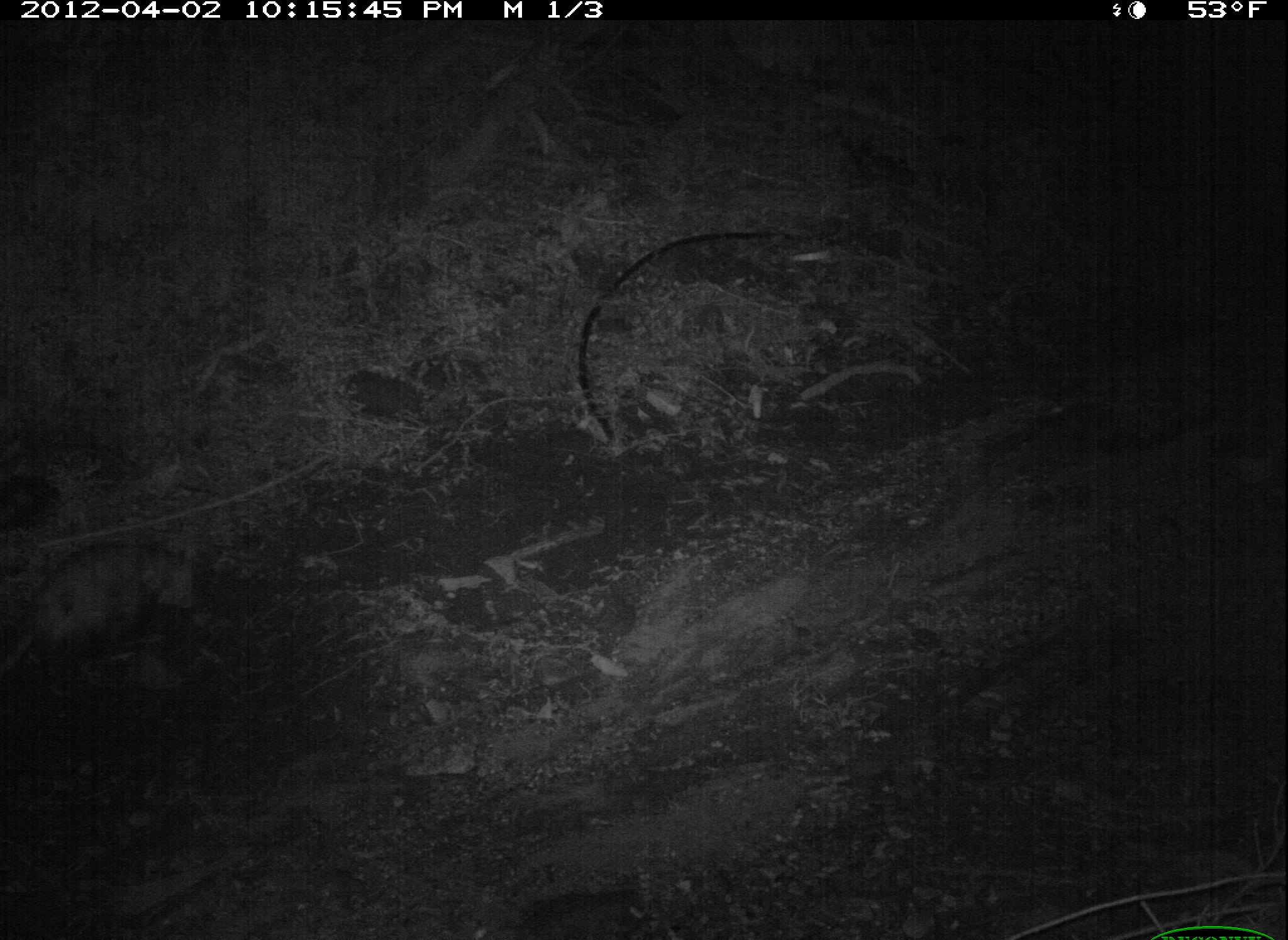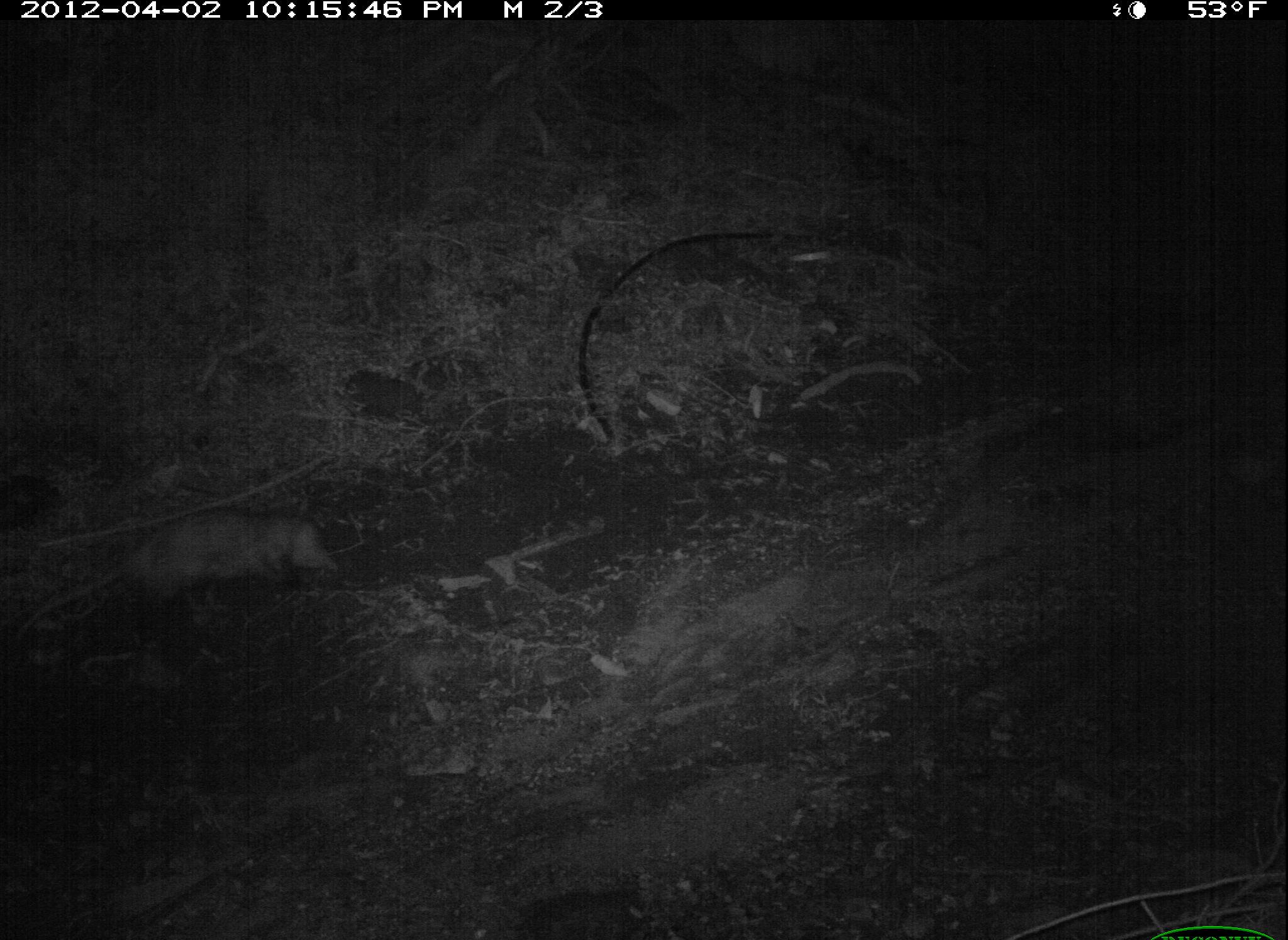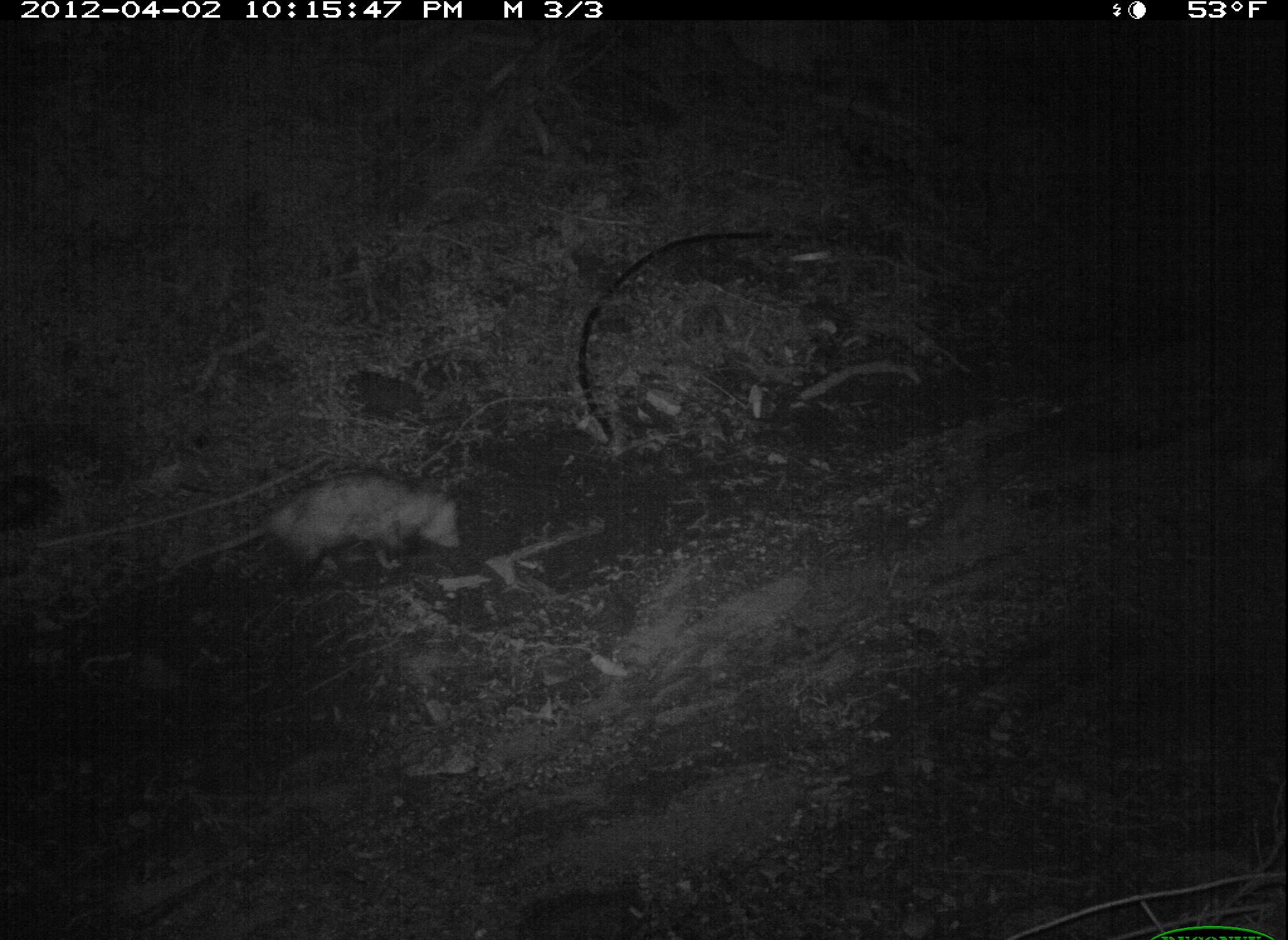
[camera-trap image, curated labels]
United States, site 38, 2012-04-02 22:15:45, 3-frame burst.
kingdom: Animalia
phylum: Chordata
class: Mammalia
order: Didelphimorphia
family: Didelphidae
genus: Didelphis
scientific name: Didelphis virginiana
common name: virginia opossum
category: opossum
Opossum (virginia opossum) (Didelphis virginiana).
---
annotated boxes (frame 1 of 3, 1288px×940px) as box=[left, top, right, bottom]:
opossum: box=[5, 519, 211, 675]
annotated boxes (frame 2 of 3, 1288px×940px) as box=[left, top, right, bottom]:
opossum: box=[55, 496, 361, 648]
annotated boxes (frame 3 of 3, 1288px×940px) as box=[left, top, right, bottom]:
opossum: box=[164, 465, 467, 593]